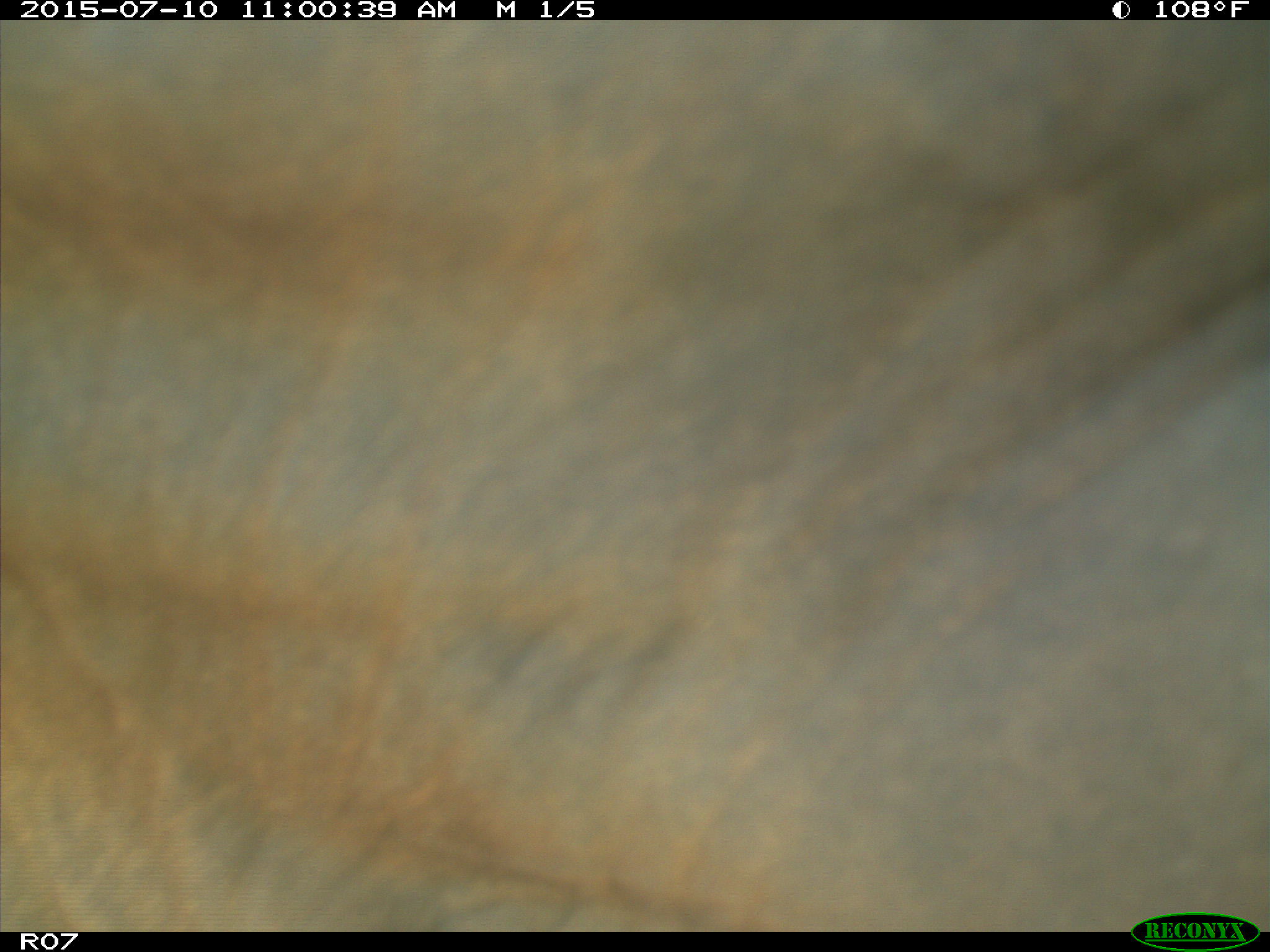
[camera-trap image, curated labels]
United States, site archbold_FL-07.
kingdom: Animalia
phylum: Chordata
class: Mammalia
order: Artiodactyla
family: Bovidae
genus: Bos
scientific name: Bos taurus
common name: domestic cow